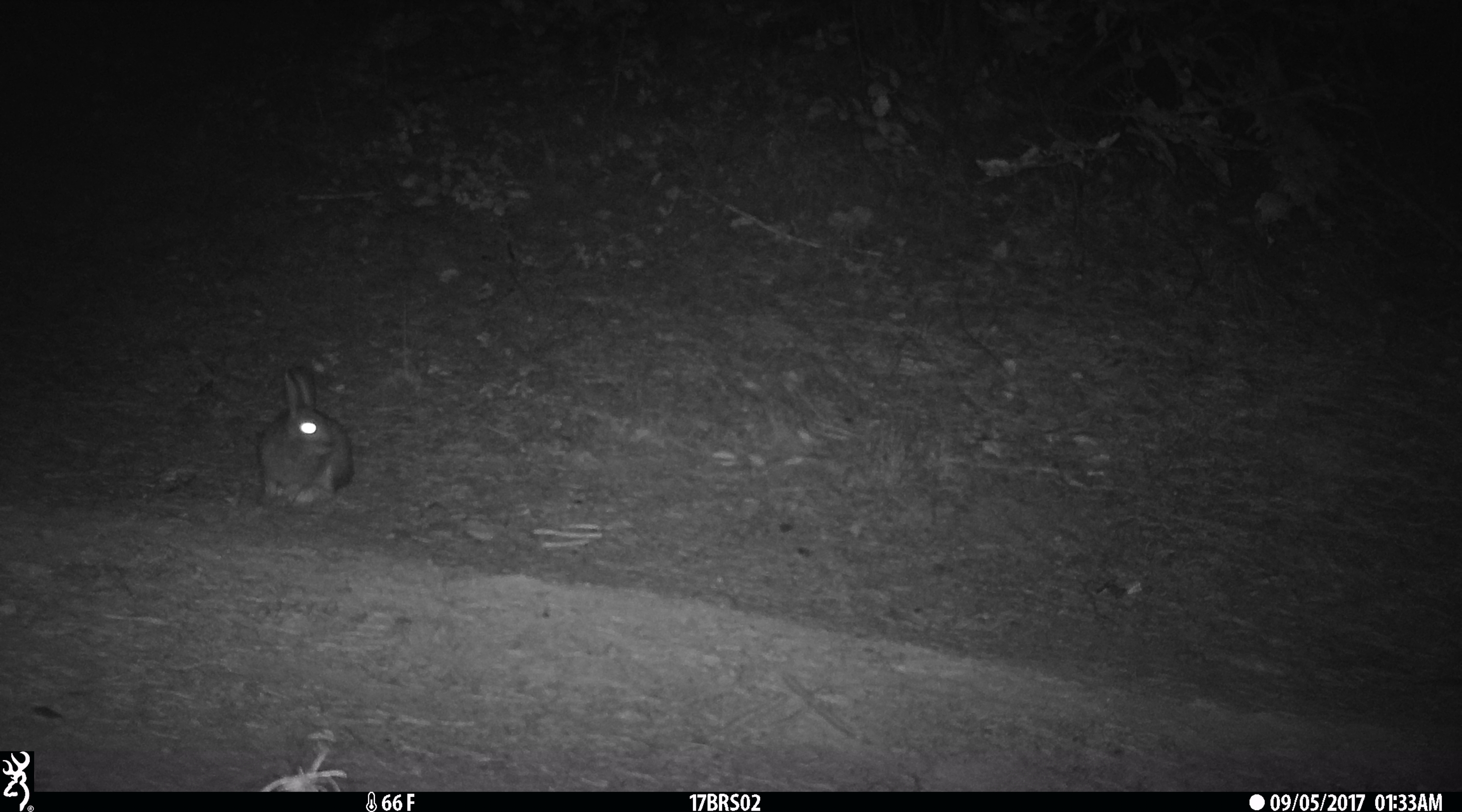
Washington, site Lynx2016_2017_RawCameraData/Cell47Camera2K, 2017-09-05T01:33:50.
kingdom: Animalia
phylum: Chordata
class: Mammalia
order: Lagomorpha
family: Leporidae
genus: Lepus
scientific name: Lepus americanus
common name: snowshoe hare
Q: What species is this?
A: Lepus americanus (snowshoe hare).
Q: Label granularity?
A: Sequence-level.